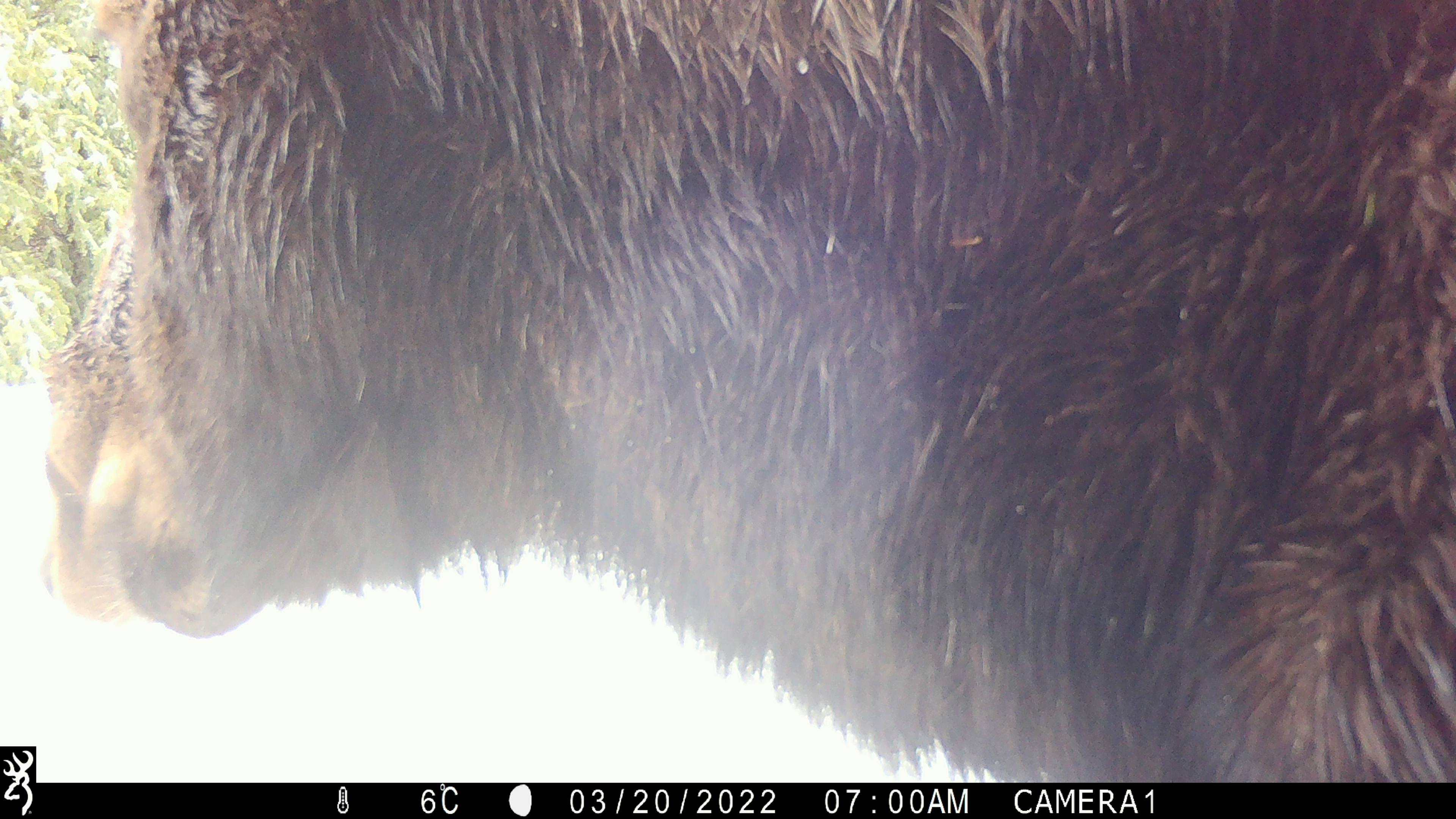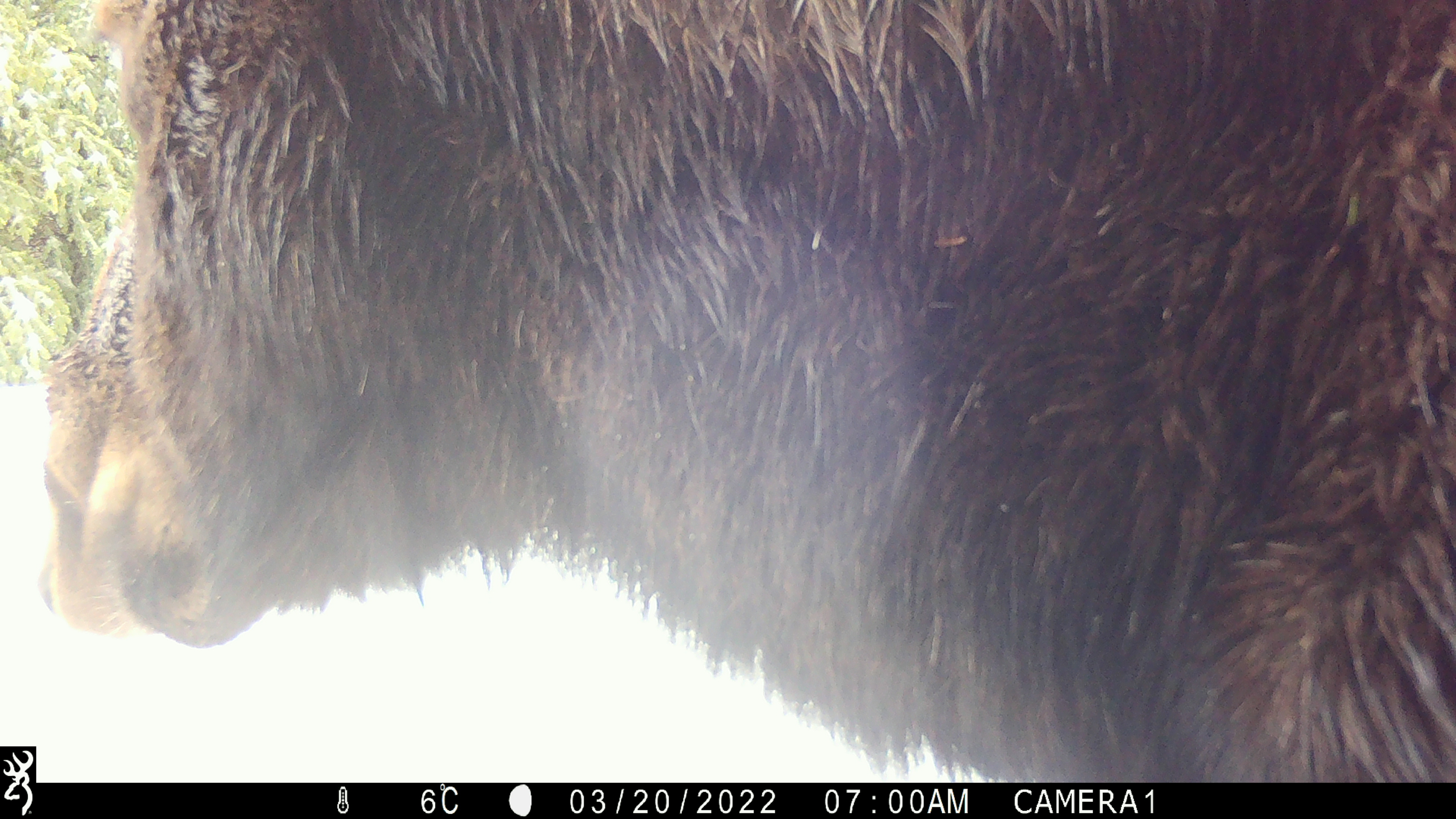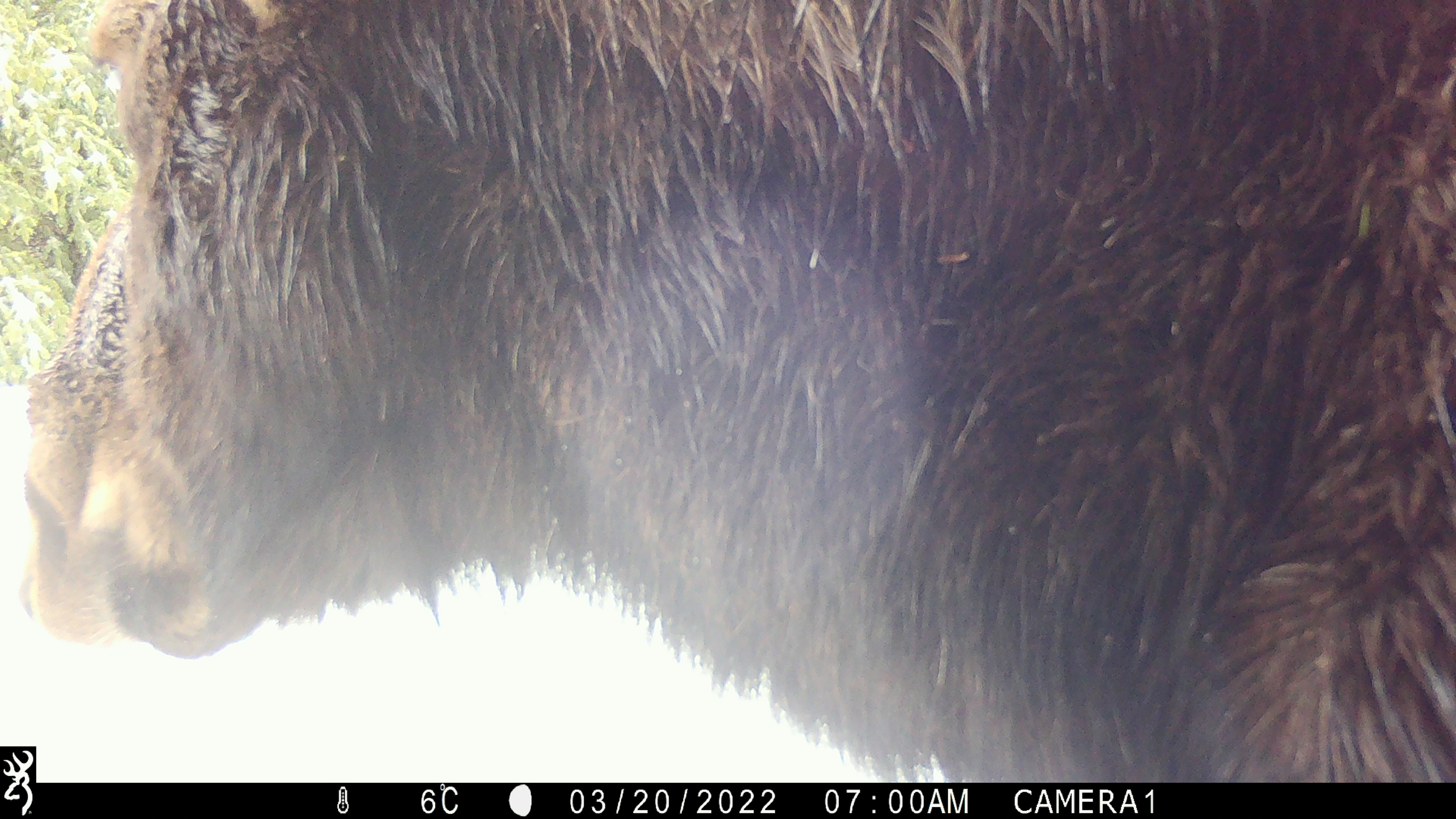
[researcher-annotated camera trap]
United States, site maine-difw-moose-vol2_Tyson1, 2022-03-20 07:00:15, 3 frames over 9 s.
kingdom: Animalia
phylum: Chordata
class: Mammalia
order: Artiodactyla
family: Cervidae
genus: Alces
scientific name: Alces alces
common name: moose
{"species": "moose (Alces alces)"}